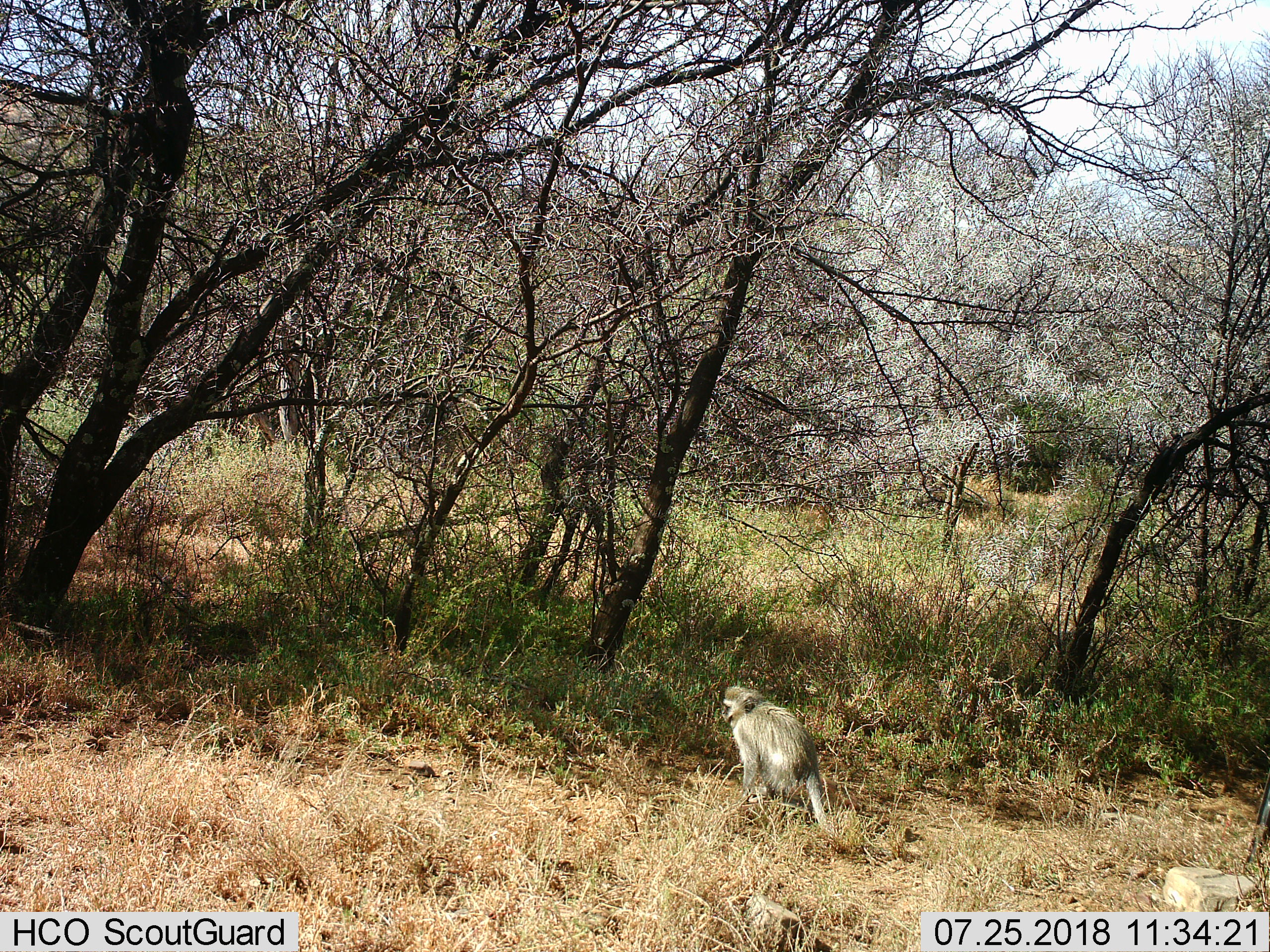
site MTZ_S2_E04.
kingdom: Animalia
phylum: Chordata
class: Mammalia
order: Primates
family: Cercopithecidae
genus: Chlorocebus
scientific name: Chlorocebus pygerythrus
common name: vervet monkey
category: monkeyvervet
Monkeyvervet (vervet monkey) (Chlorocebus pygerythrus), count 1. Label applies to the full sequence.